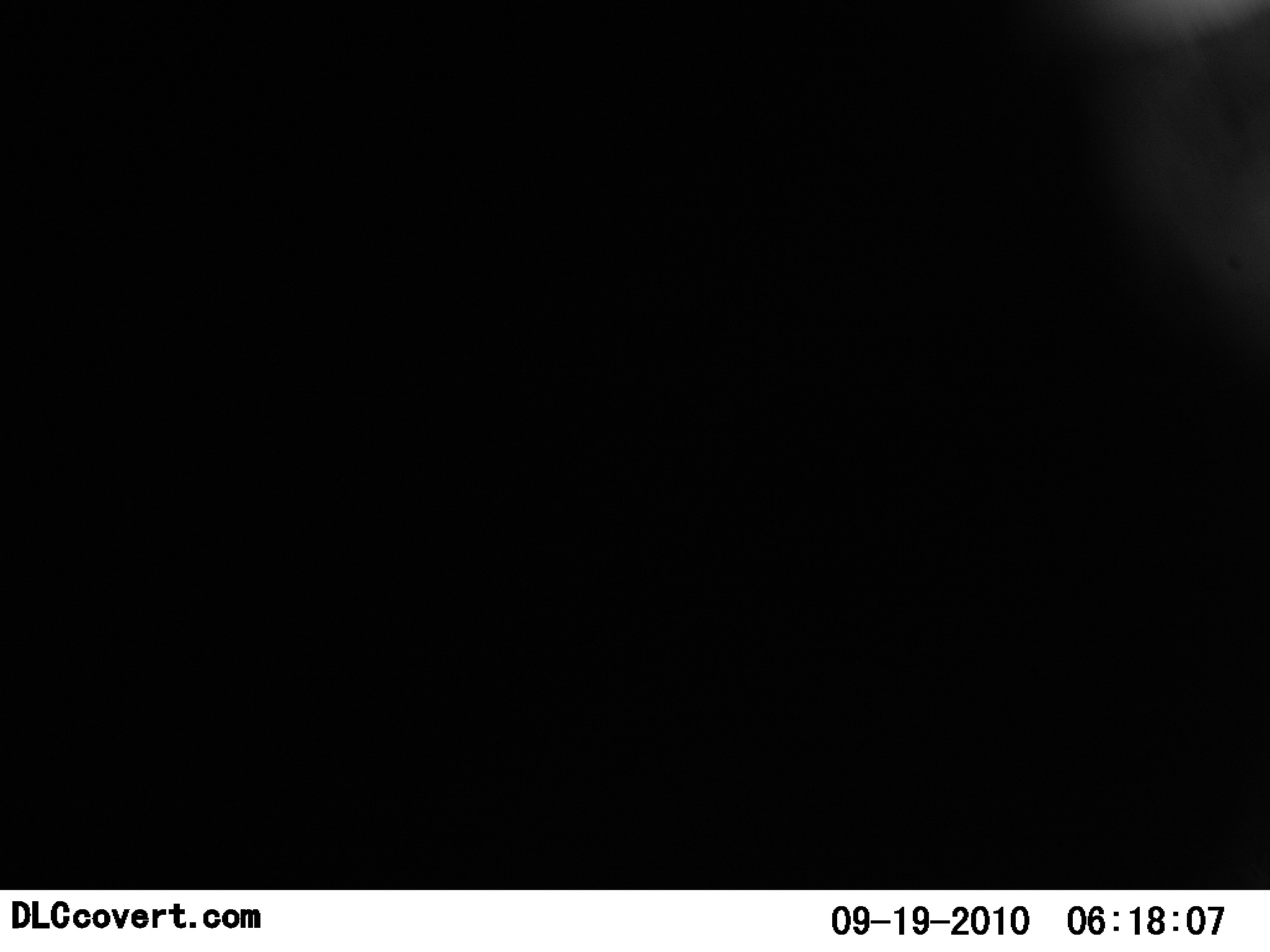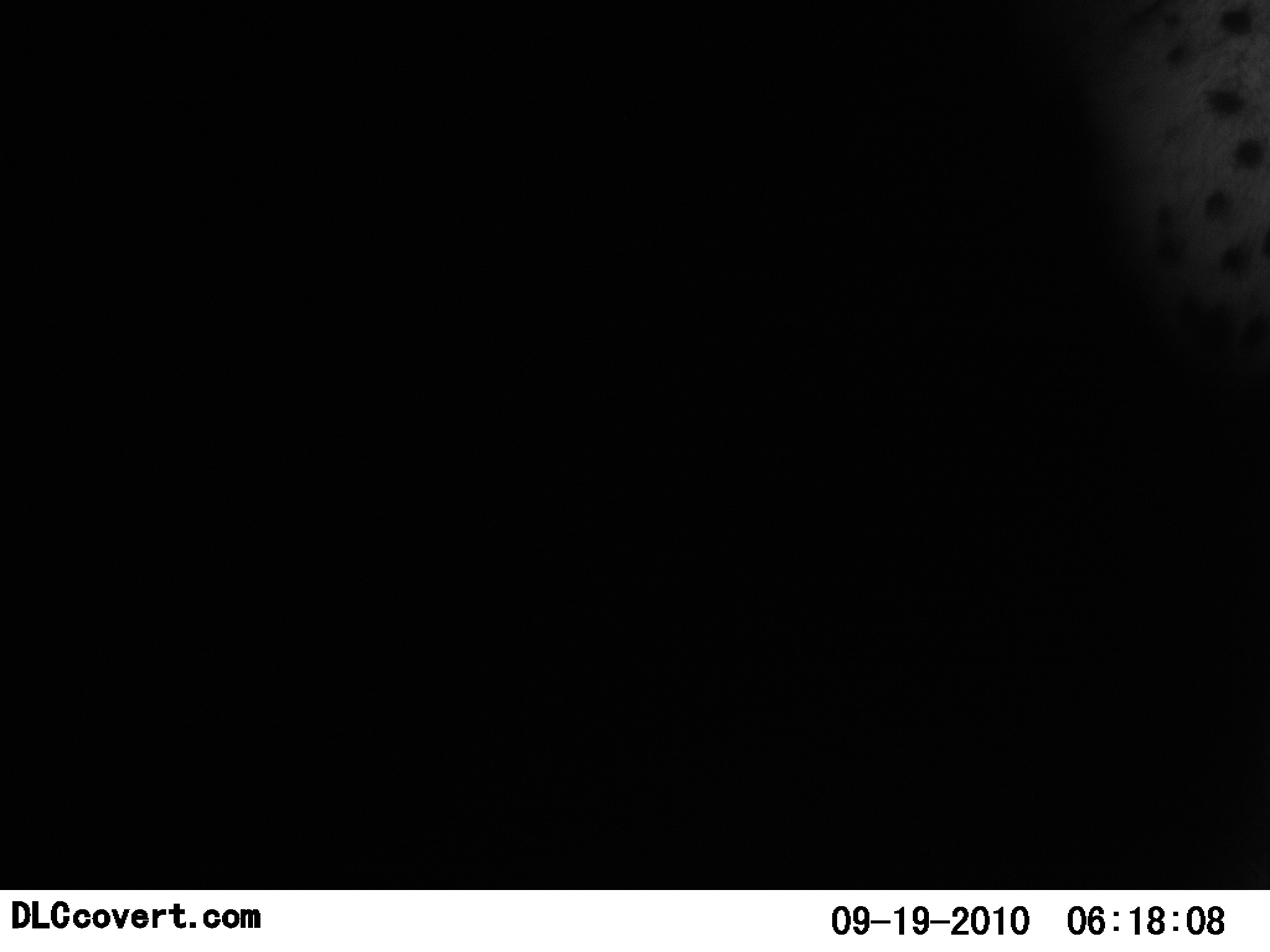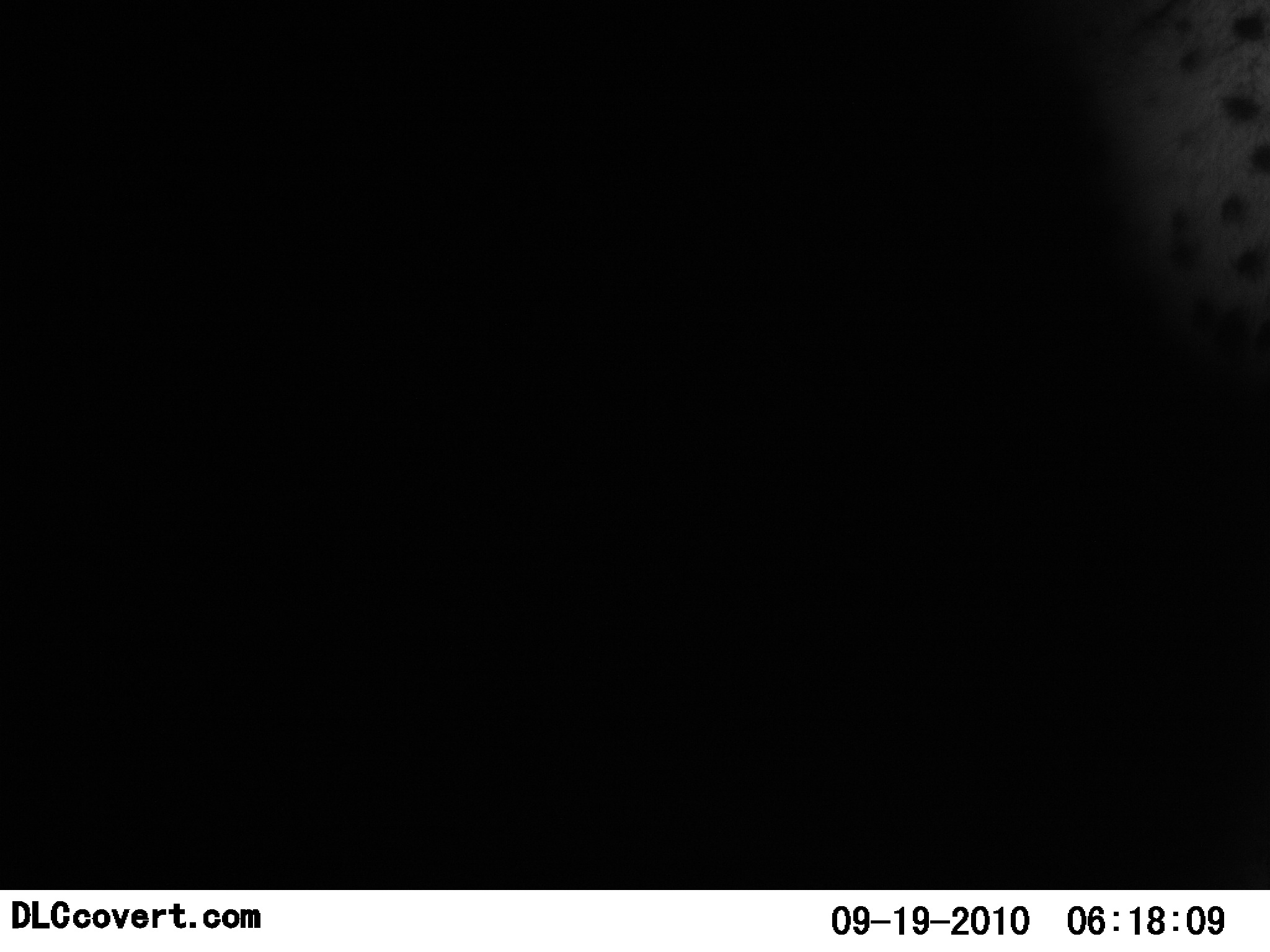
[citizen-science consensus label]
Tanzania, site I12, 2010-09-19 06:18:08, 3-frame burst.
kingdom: Animalia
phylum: Chordata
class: Mammalia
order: Carnivora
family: Felidae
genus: Acinonyx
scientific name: Acinonyx jubatus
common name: cheetah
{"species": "cheetah (Acinonyx jubatus)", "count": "1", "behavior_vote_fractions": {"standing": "44%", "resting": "11%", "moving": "44%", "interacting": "0%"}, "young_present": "0%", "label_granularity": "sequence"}